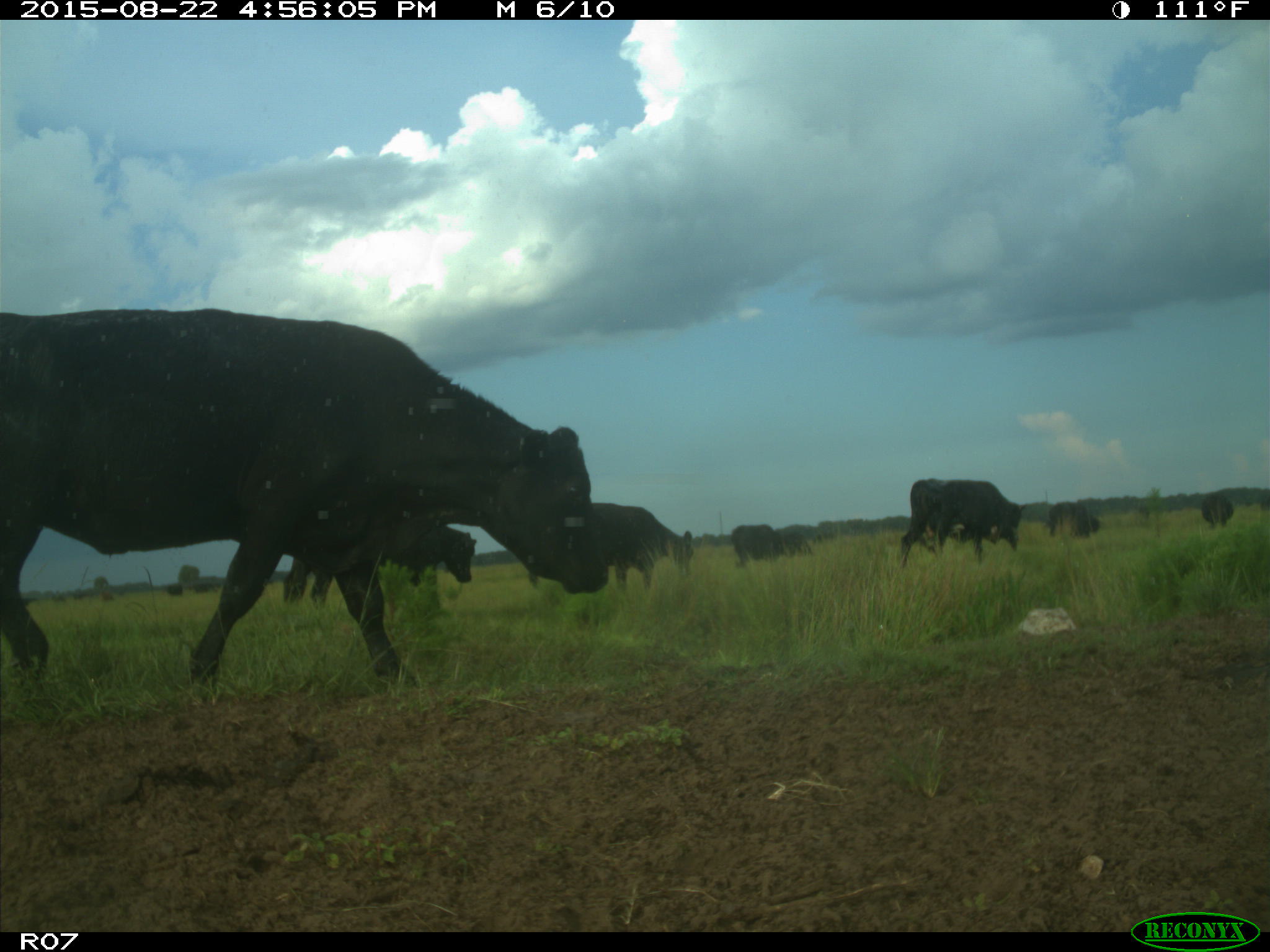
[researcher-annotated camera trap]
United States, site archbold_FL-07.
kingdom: Animalia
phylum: Chordata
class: Mammalia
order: Artiodactyla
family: Bovidae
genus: Bos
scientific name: Bos taurus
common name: domestic cow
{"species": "Bos taurus (domestic cow)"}